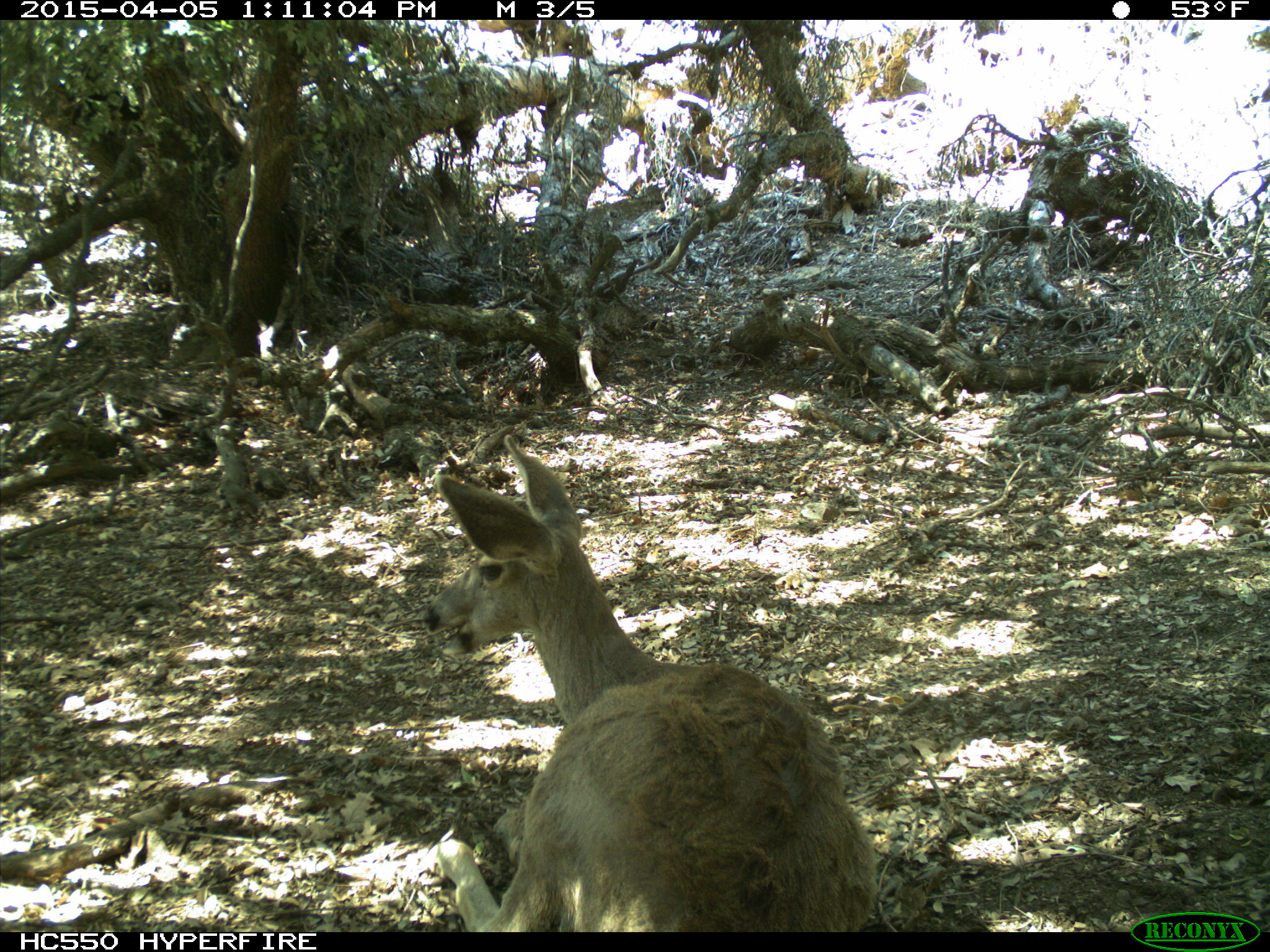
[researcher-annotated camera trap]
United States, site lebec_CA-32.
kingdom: Animalia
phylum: Chordata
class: Mammalia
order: Artiodactyla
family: Cervidae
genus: Odocoileus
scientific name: Odocoileus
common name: deer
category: unidentified deer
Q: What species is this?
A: Unidentified deer (deer) (Odocoileus).